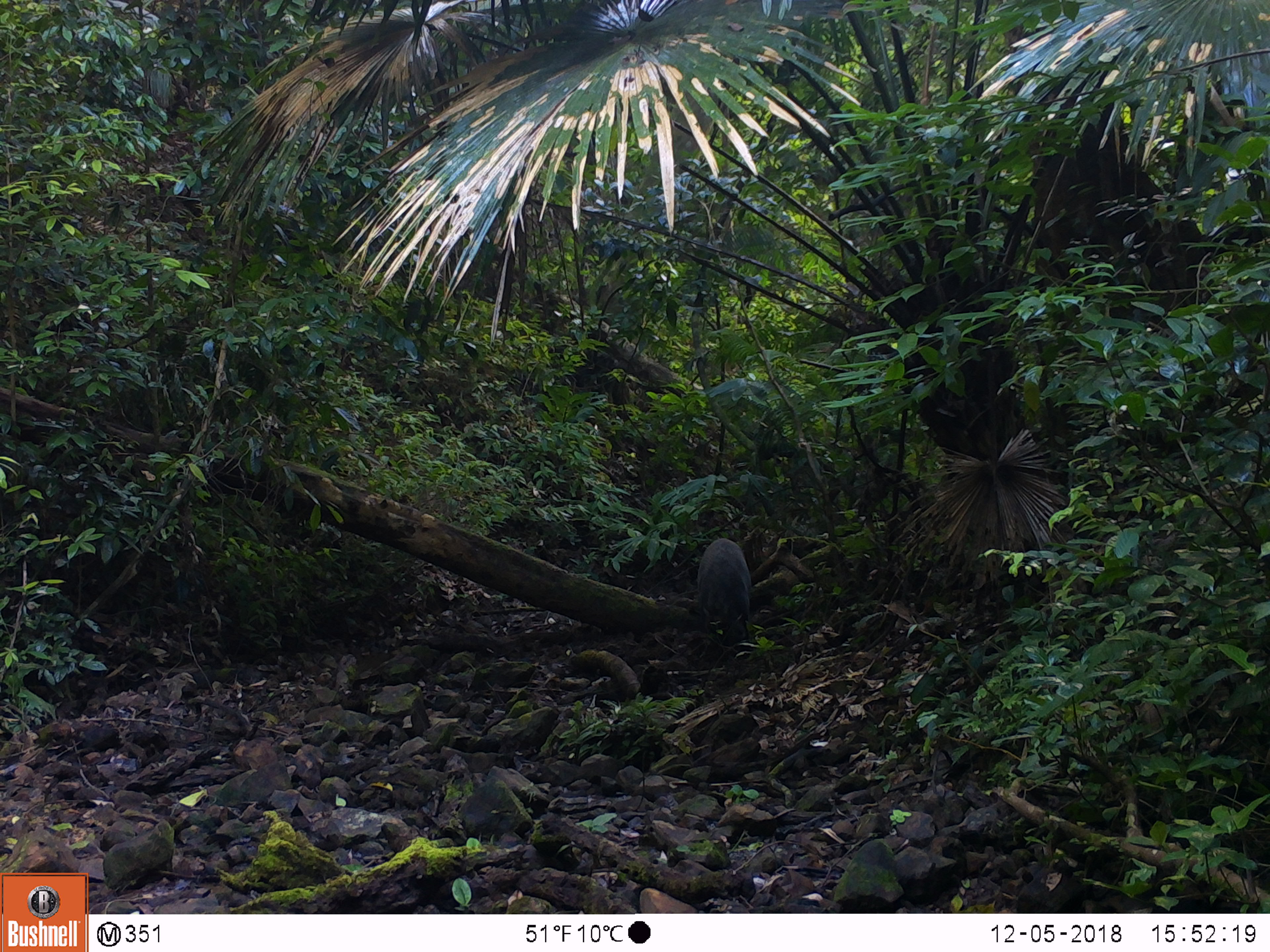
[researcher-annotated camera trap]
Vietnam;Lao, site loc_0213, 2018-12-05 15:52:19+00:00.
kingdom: Animalia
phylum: Chordata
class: Mammalia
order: Artiodactyla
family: Suidae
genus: Sus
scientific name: Sus scrofa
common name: eurasian wild pig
Eurasian wild pig (Sus scrofa). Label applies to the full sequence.